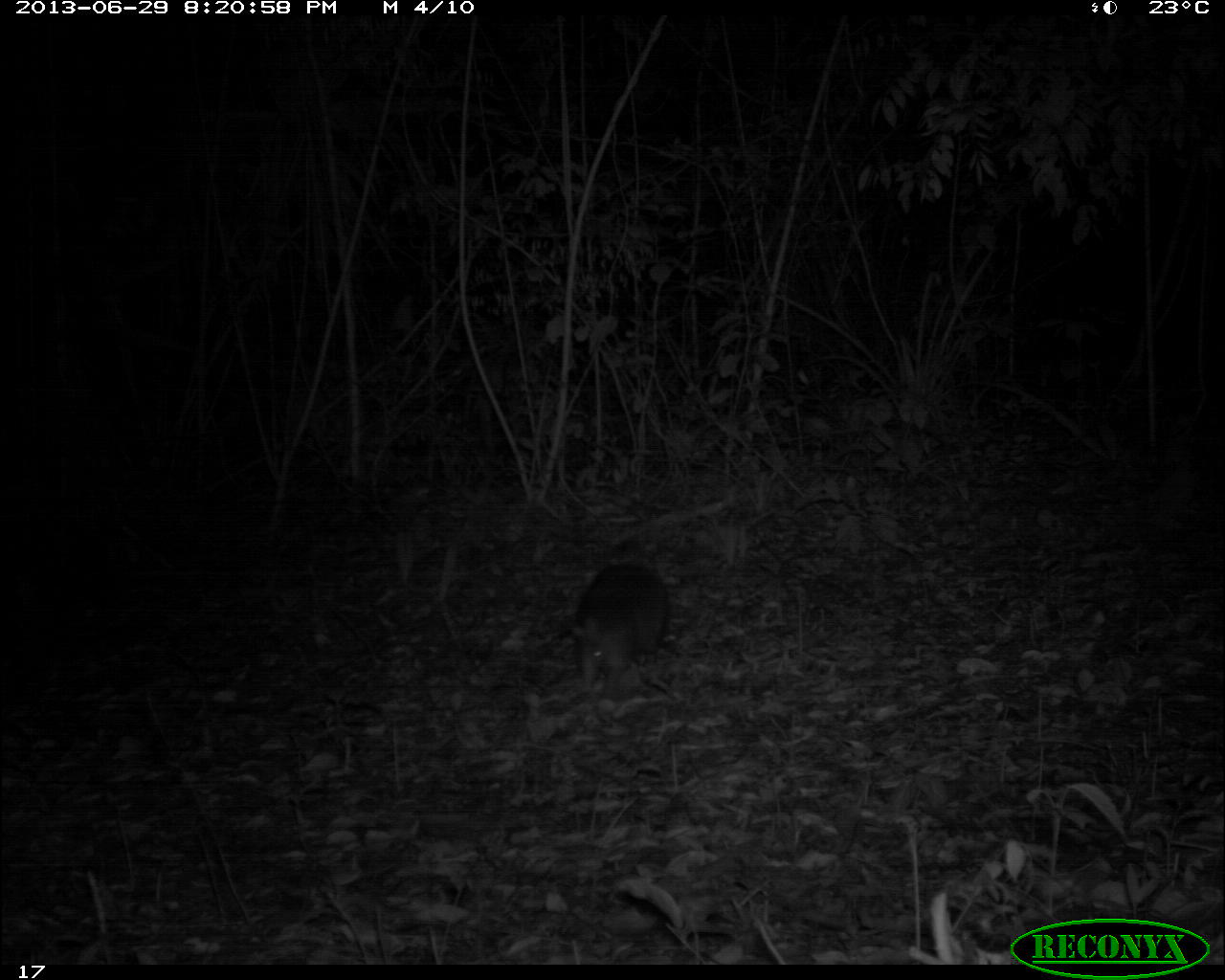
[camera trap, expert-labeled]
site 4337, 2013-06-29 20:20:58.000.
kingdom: Animalia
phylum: Chordata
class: Mammalia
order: Cingulata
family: Dasypodidae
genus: Dasypus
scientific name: Dasypus novemcinctus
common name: nine-banded armadillo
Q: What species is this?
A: Dasypus novemcinctus (nine-banded armadillo).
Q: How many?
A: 1.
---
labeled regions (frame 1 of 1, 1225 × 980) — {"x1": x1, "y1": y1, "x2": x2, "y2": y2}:
dasypus novemcinctus: {"x1": 567, "y1": 561, "x2": 668, "y2": 697}